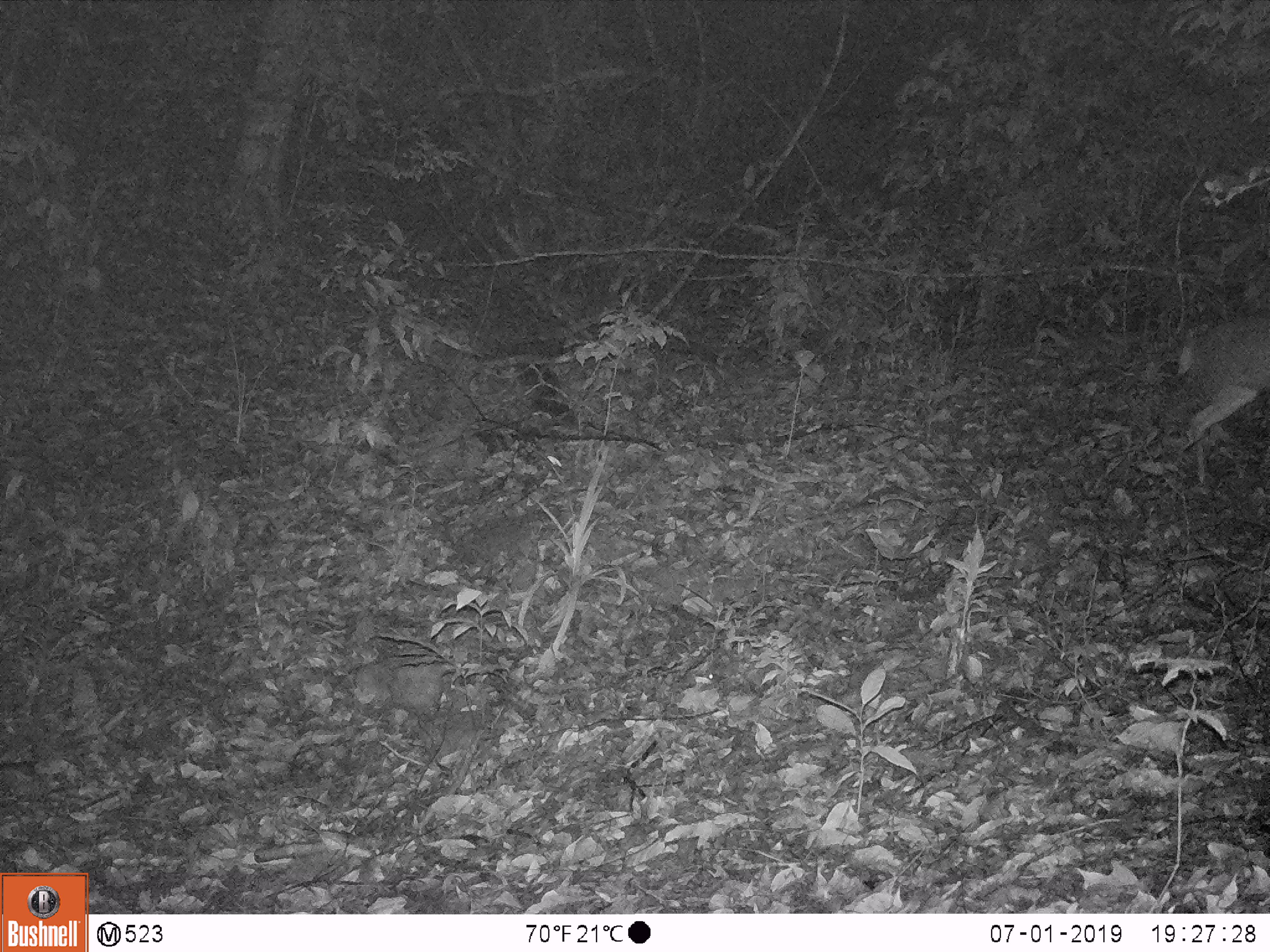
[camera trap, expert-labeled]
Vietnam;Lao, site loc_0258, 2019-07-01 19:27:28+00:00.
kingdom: Animalia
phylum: Chordata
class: Mammalia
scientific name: Laurasiatheria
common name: ungulate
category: unidentified ungulates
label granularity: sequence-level